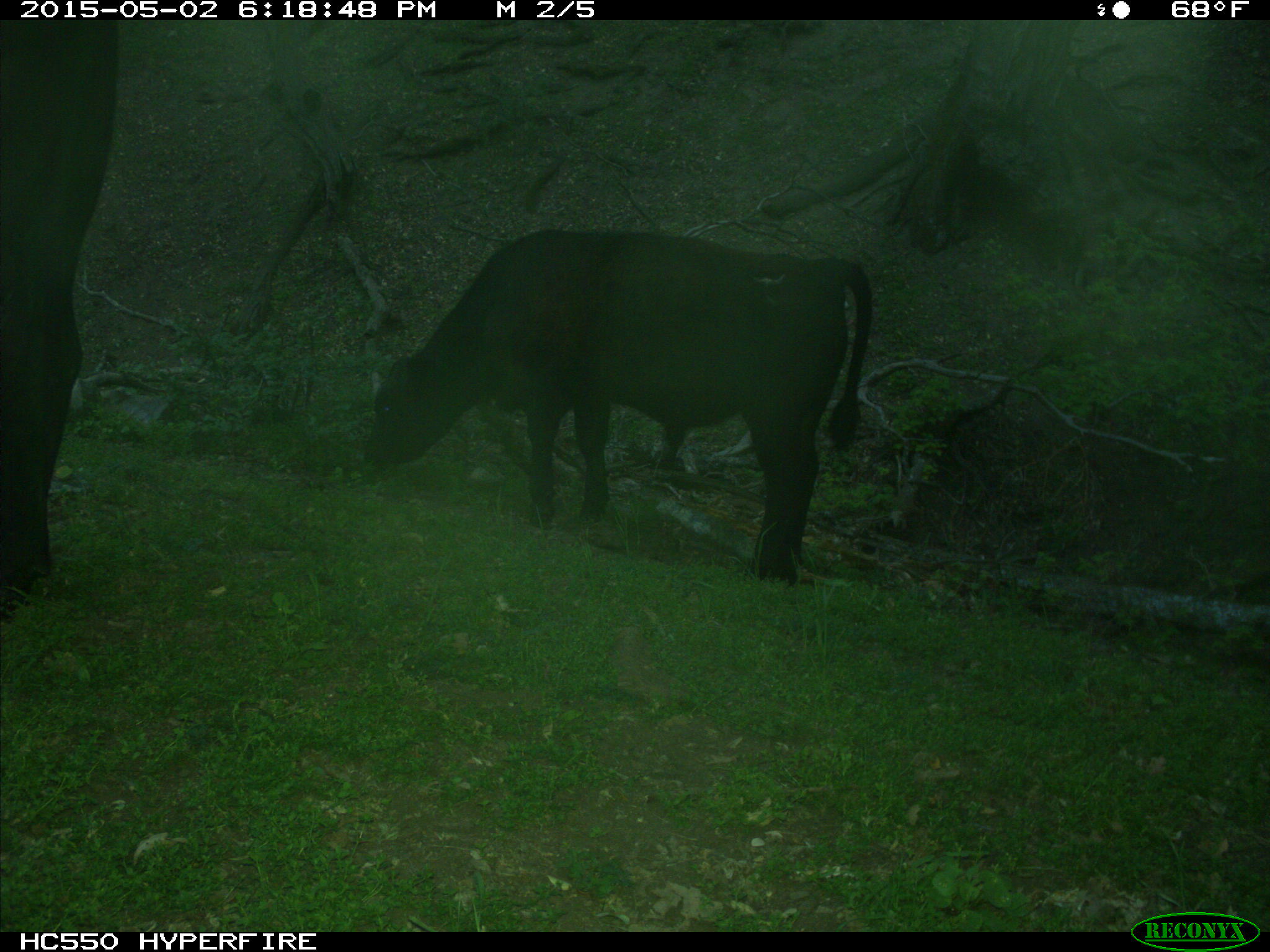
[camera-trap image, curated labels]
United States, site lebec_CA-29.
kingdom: Animalia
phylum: Chordata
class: Mammalia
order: Artiodactyla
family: Bovidae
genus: Bos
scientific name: Bos taurus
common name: domestic cow